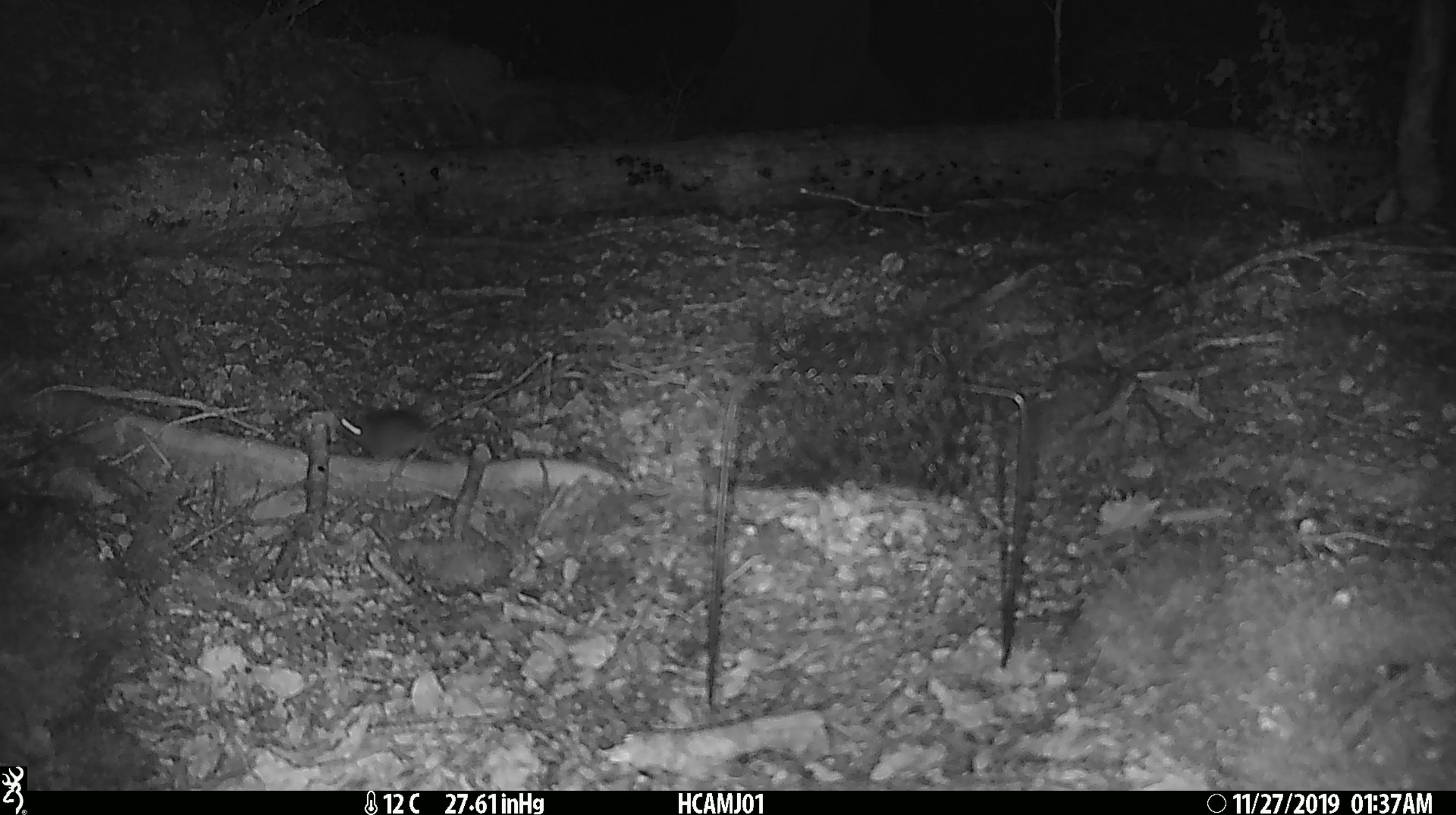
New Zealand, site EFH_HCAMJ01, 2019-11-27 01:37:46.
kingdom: Animalia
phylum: Chordata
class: Mammalia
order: Rodentia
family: Muridae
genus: Mus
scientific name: Mus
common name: mouse